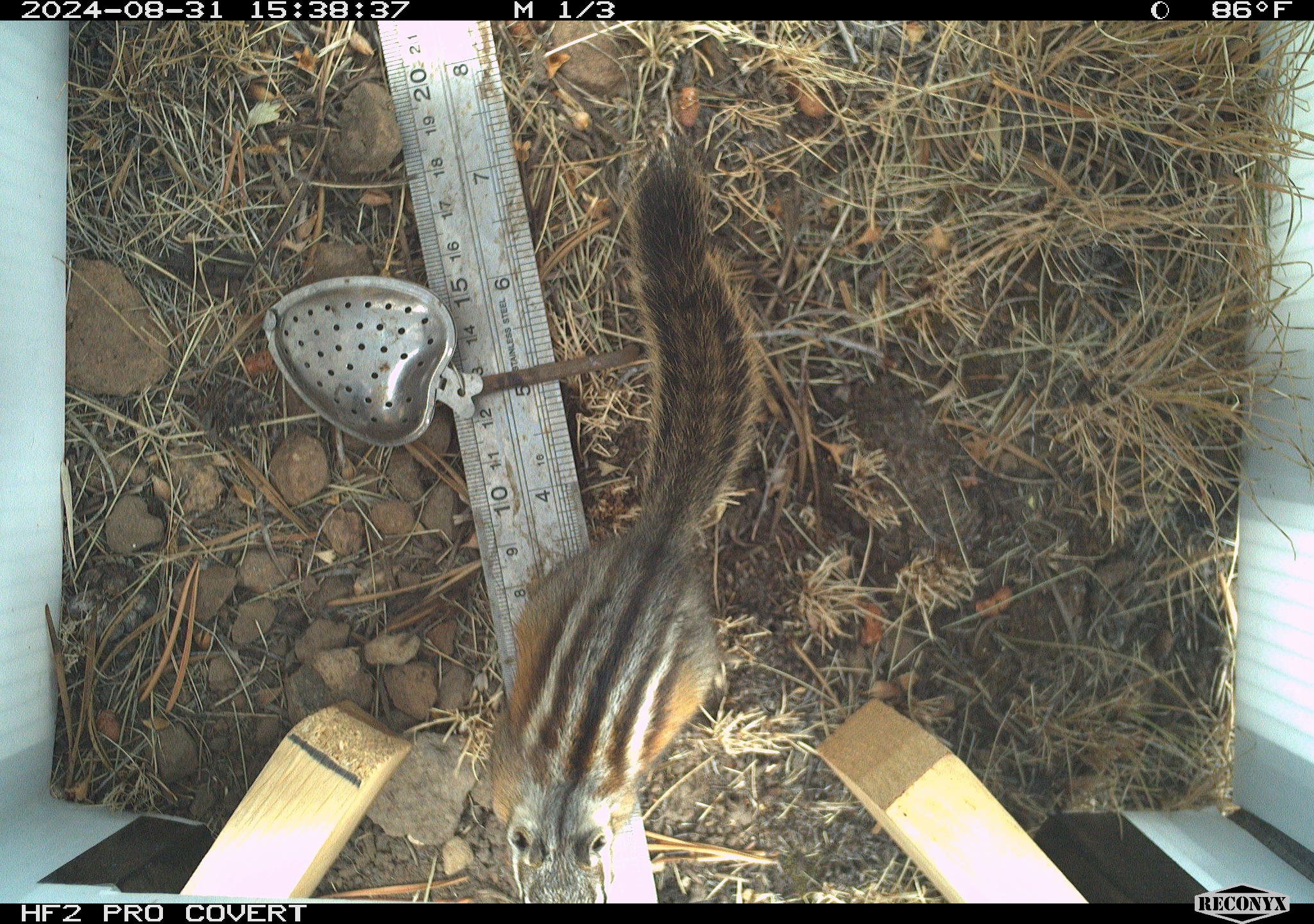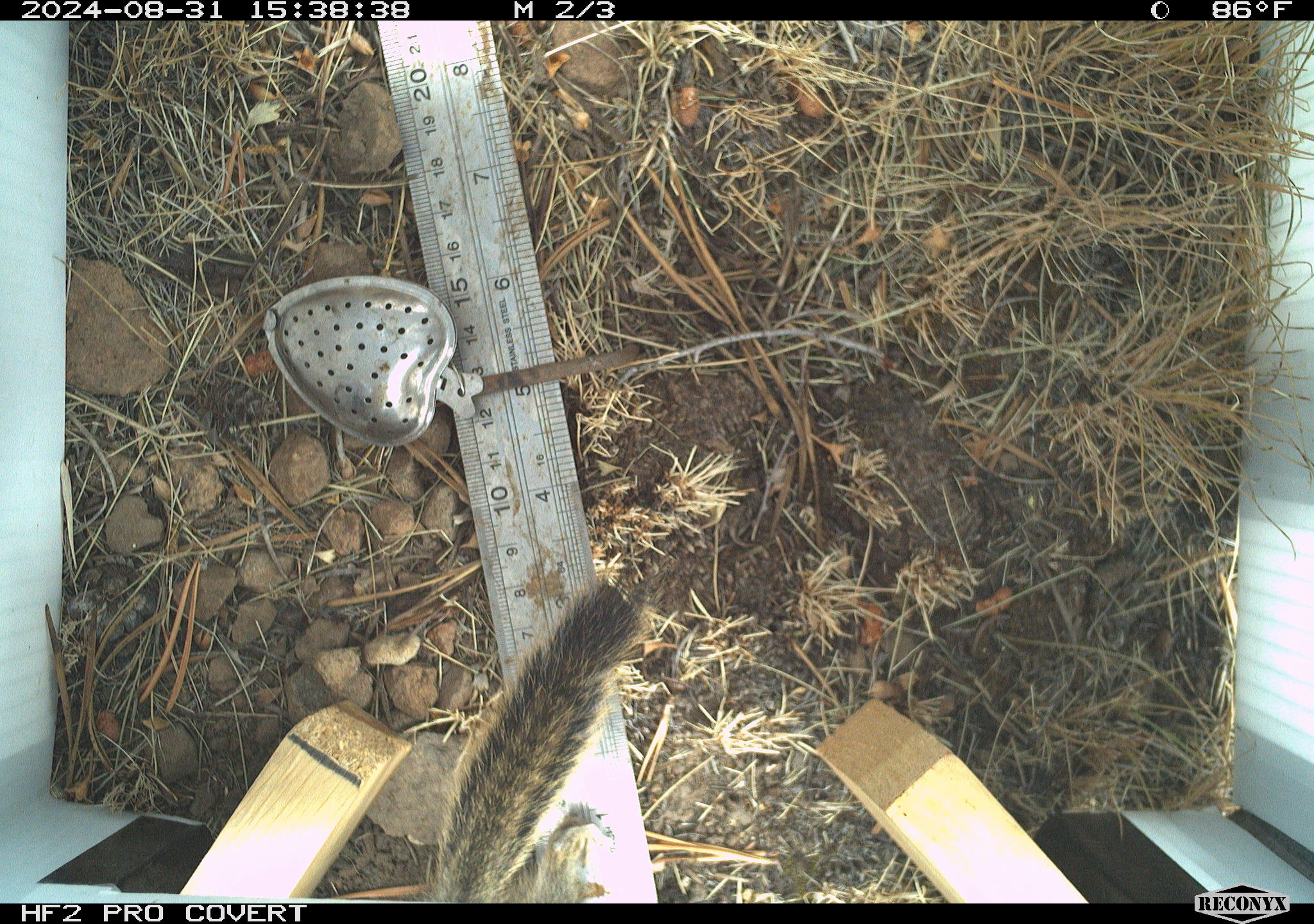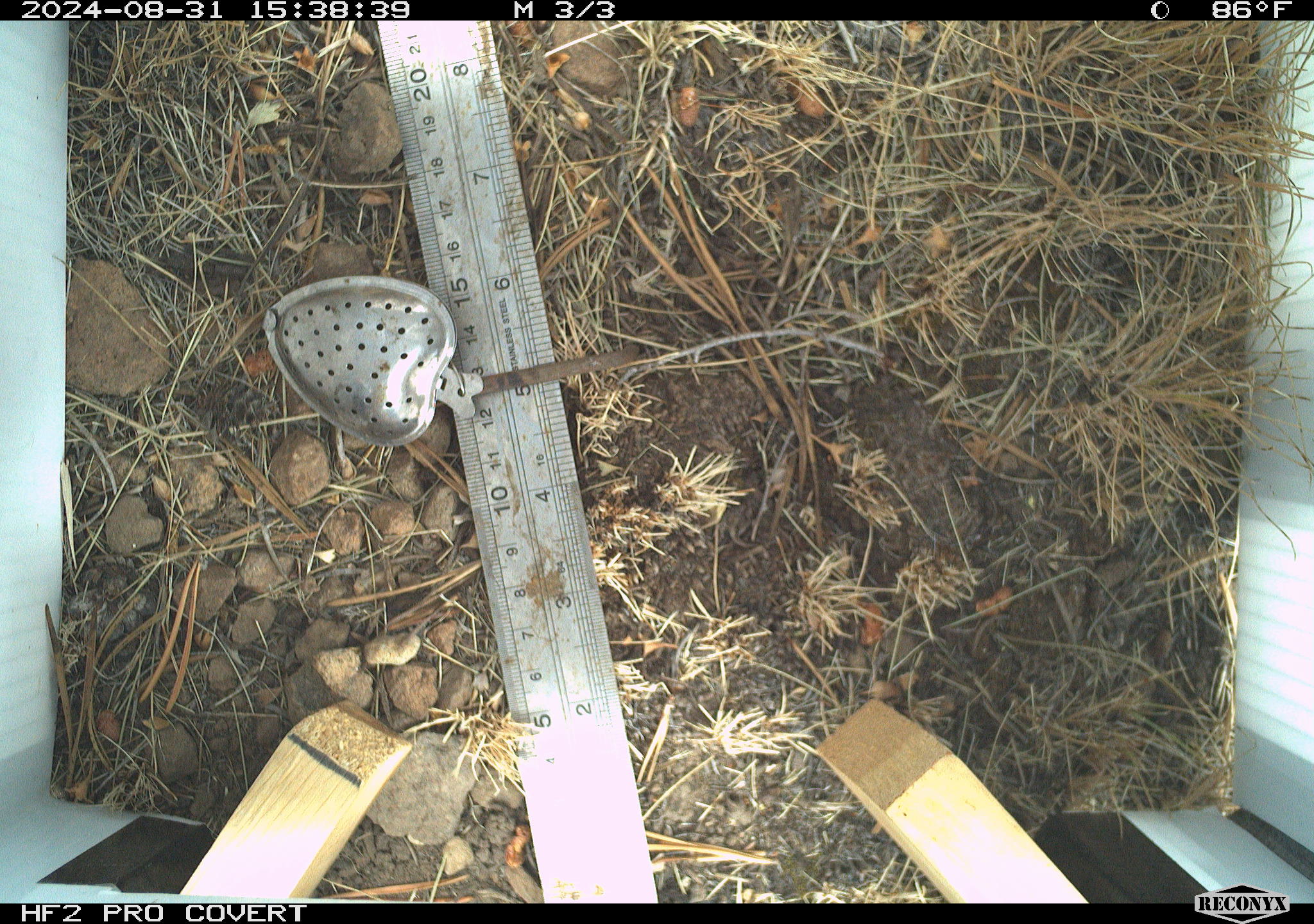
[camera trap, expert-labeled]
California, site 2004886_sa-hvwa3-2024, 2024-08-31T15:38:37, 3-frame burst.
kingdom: Animalia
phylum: Chordata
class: Mammalia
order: Rodentia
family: Sciuridae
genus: Neotamias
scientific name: Neotamias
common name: western chipmunks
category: neotamias species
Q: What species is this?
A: Neotamias species (western chipmunks) (Neotamias).